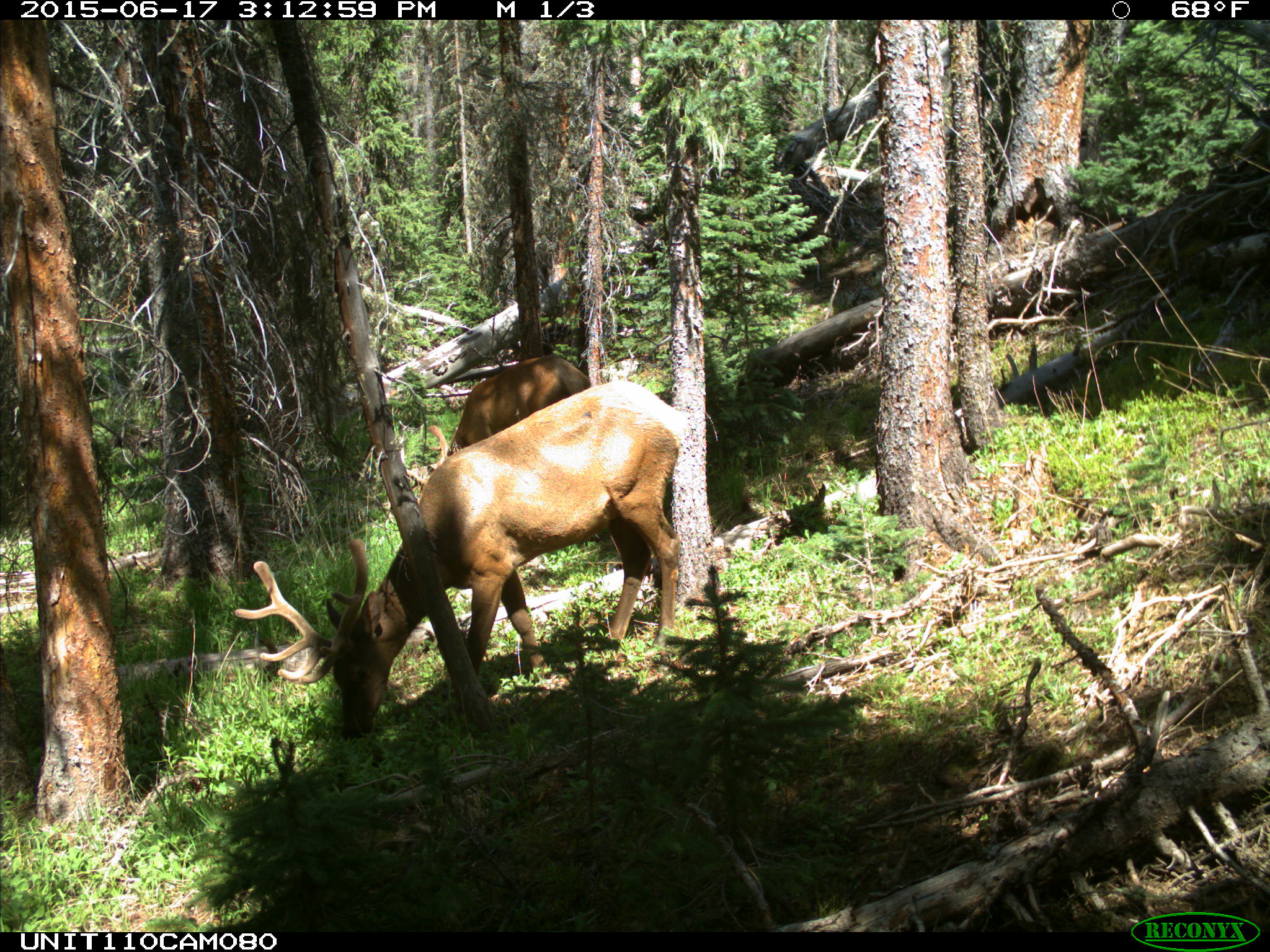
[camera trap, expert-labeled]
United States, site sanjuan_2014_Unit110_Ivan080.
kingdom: Animalia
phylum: Chordata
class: Mammalia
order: Artiodactyla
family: Cervidae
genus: Cervus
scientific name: Cervus elaphus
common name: red deer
Cervus elaphus (red deer).